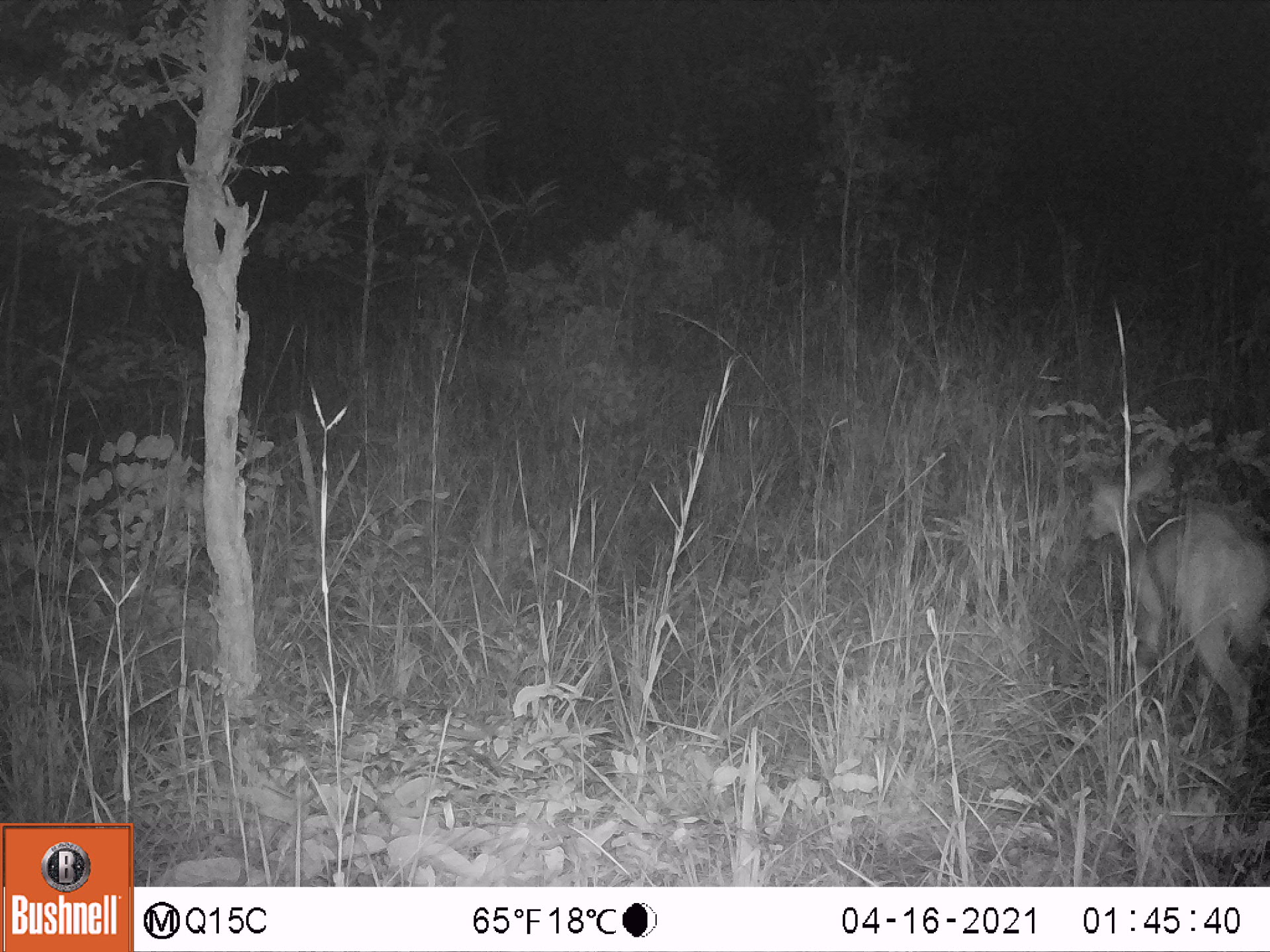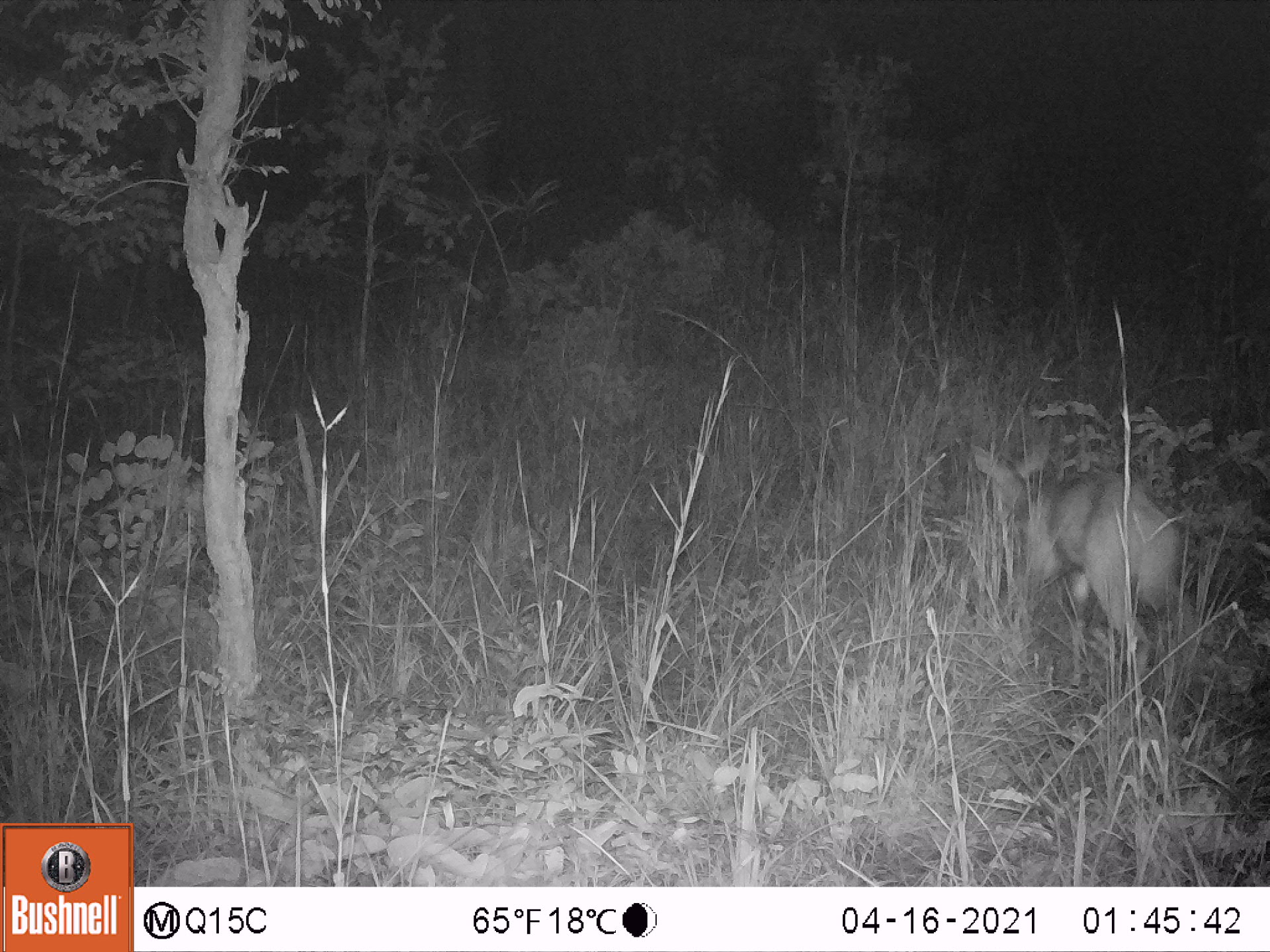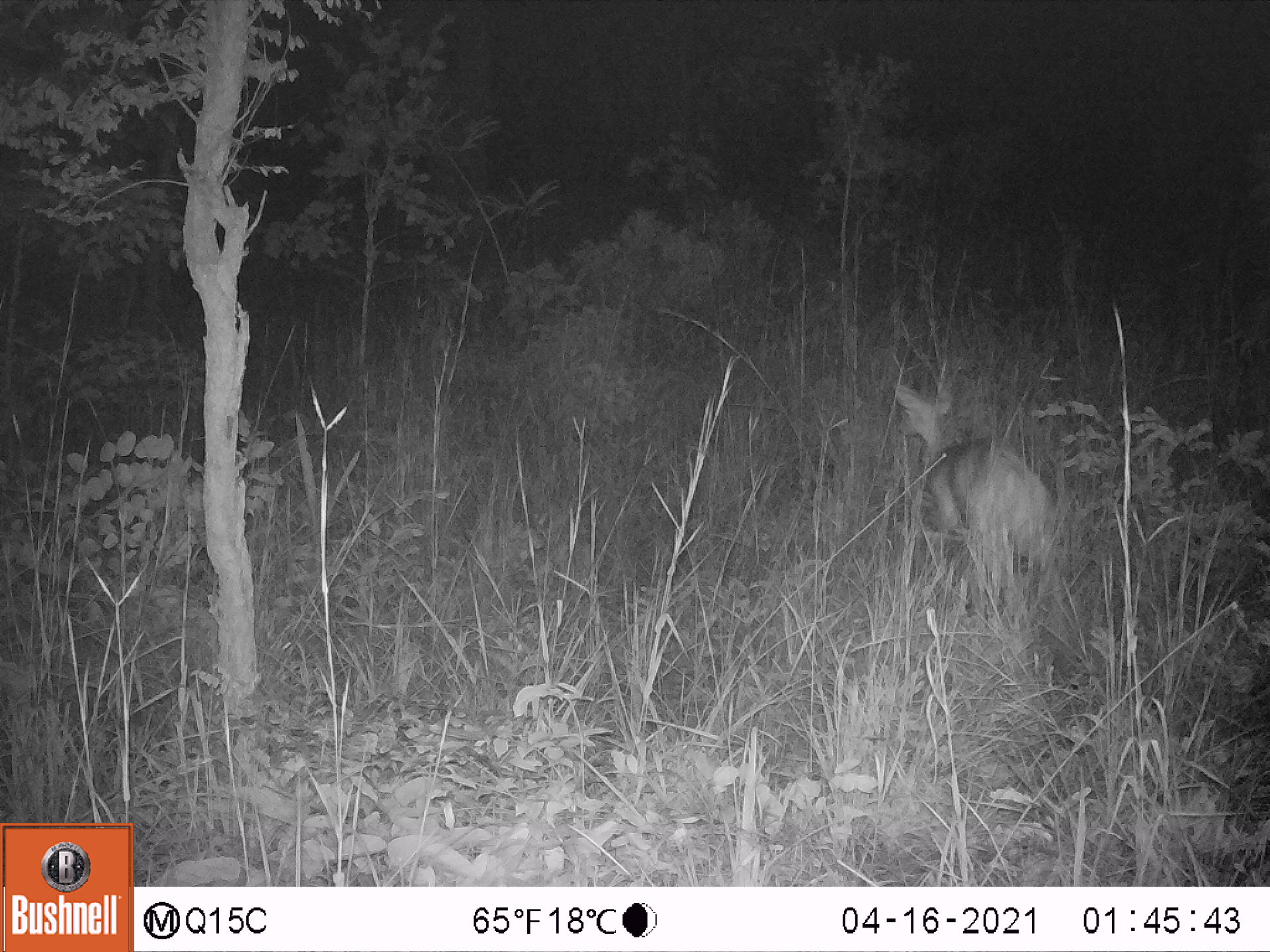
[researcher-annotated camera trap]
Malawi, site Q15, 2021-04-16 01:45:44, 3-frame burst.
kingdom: Animalia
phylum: Chordata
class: Mammalia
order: Artiodactyla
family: Bovidae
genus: Tragelaphus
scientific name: Tragelaphus sylvaticus sylvaticus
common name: cape bushbuck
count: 1